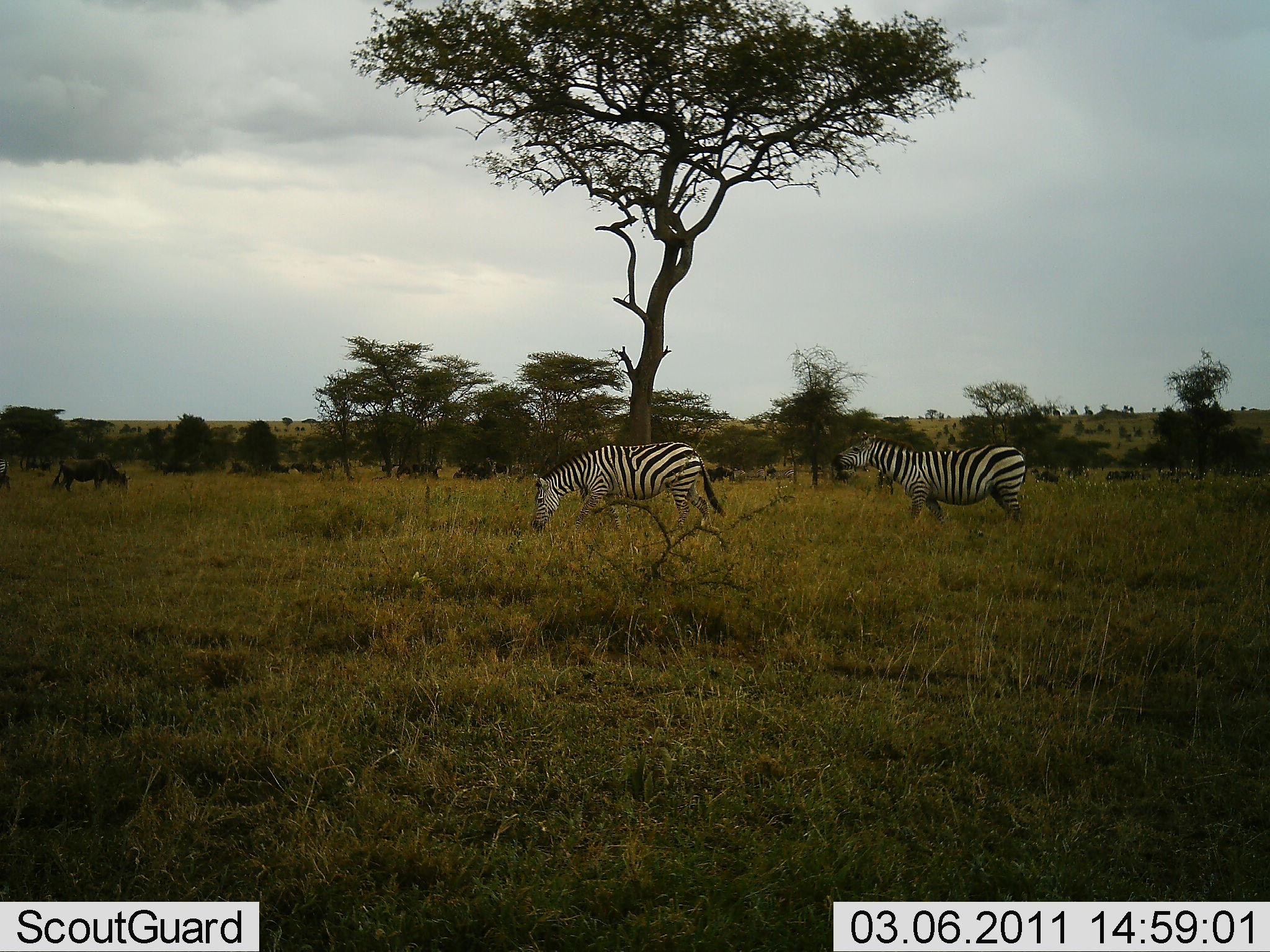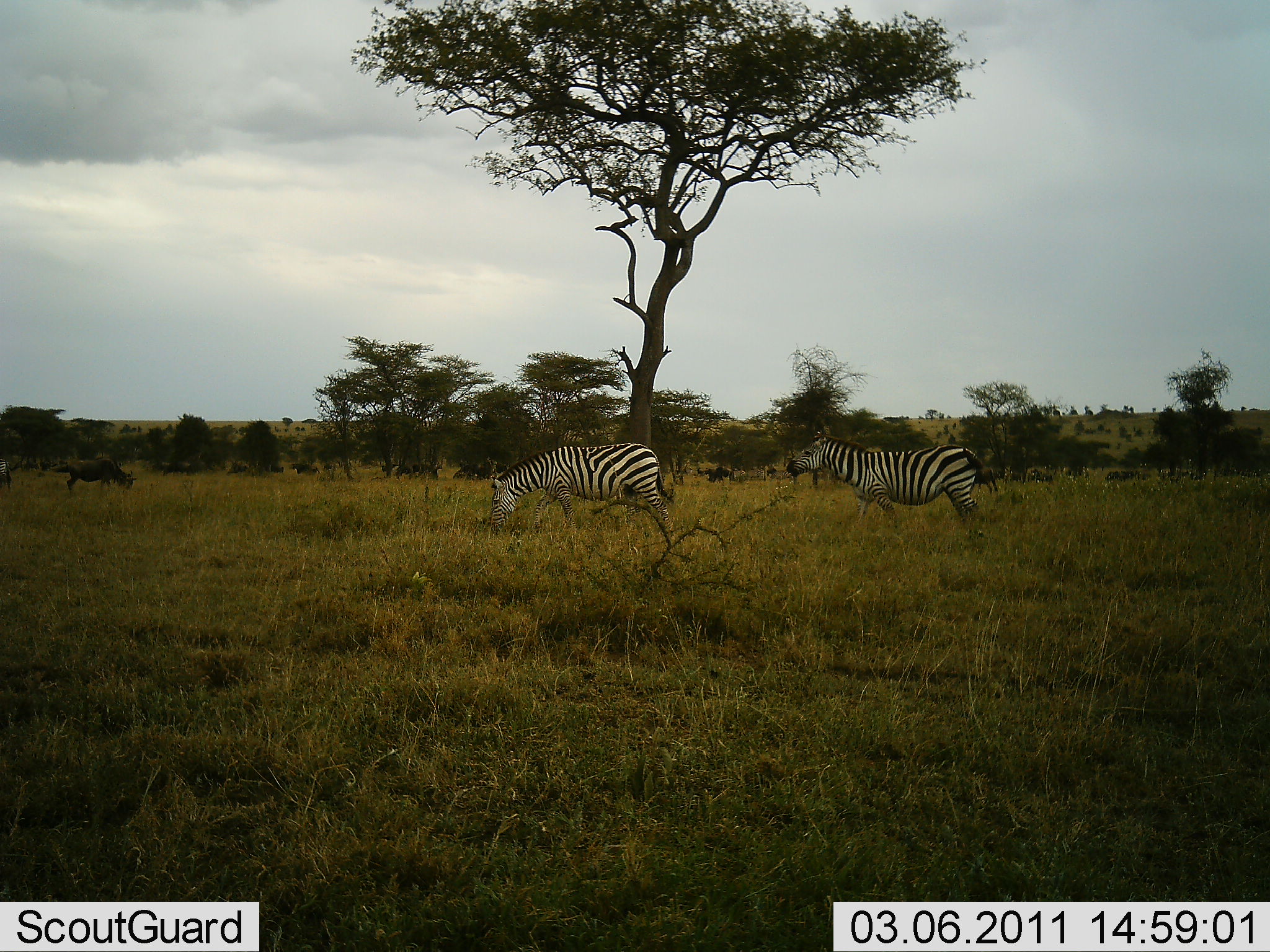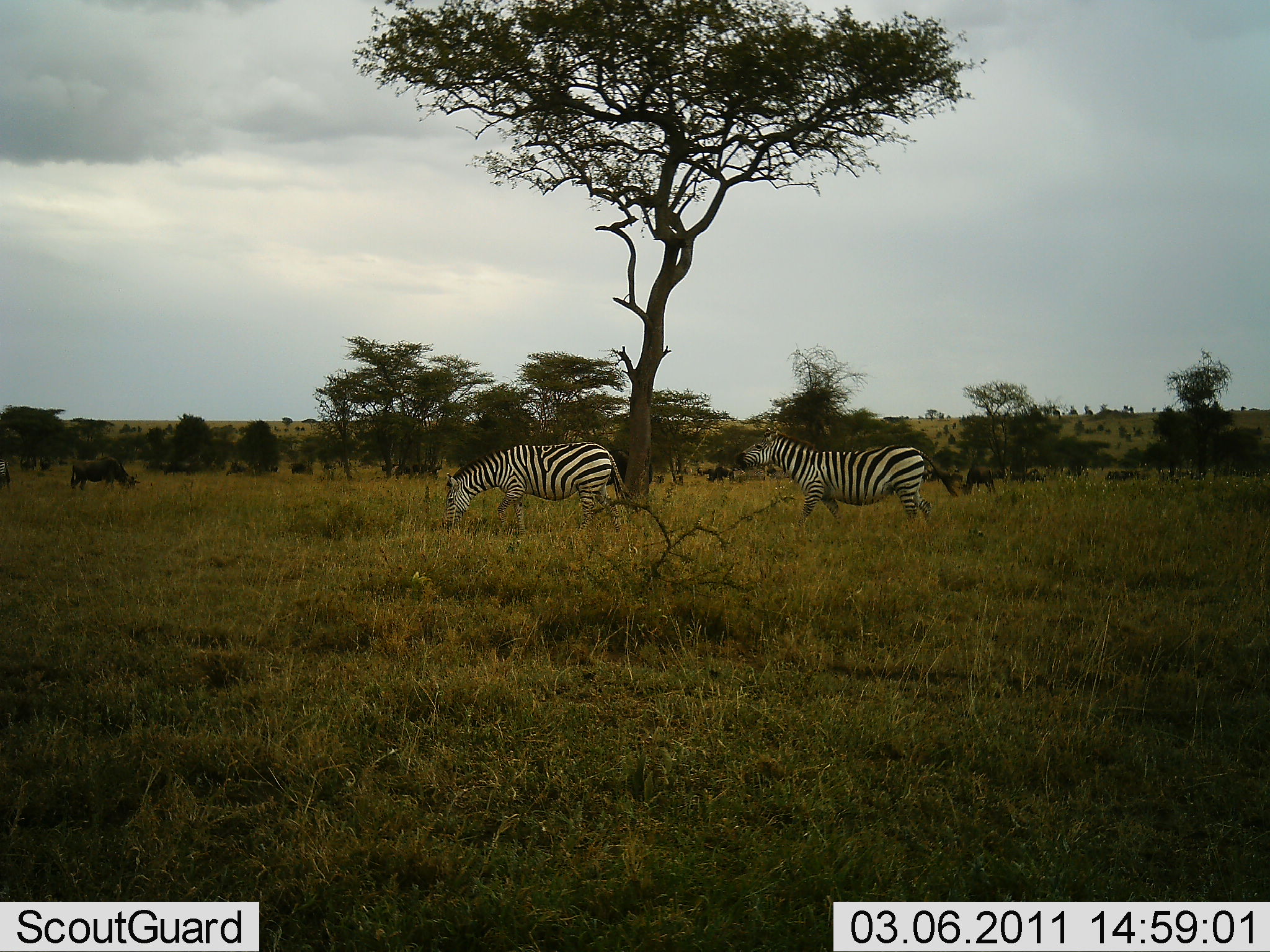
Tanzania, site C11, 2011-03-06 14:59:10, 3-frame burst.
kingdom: Animalia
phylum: Chordata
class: Mammalia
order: Artiodactyla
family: Bovidae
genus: Connochaetes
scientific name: Connochaetes taurinus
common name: blue wildebeest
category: wildebeest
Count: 11-50.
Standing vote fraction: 54%.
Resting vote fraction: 0%.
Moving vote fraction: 38%.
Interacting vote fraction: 0%.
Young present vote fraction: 0%.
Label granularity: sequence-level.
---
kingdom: Animalia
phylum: Chordata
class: Mammalia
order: Perissodactyla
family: Equidae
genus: Equus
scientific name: Equus quagga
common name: plains zebra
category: zebra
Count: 2.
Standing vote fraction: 30%.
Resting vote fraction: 0%.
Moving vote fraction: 60%.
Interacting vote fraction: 0%.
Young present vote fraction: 0%.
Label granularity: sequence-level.